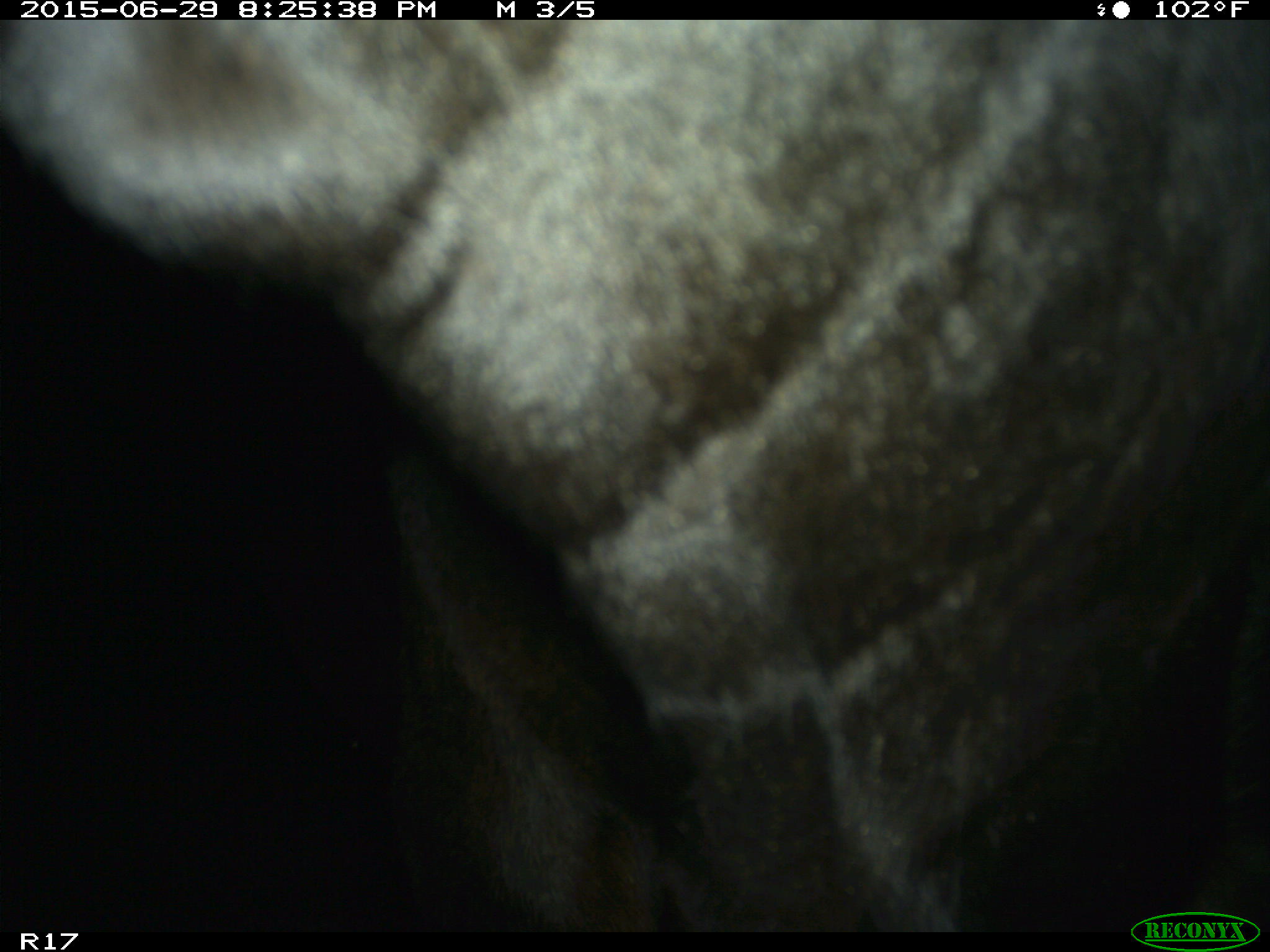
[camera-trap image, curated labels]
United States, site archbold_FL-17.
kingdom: Animalia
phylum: Chordata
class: Mammalia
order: Artiodactyla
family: Bovidae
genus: Bos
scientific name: Bos taurus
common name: domestic cow